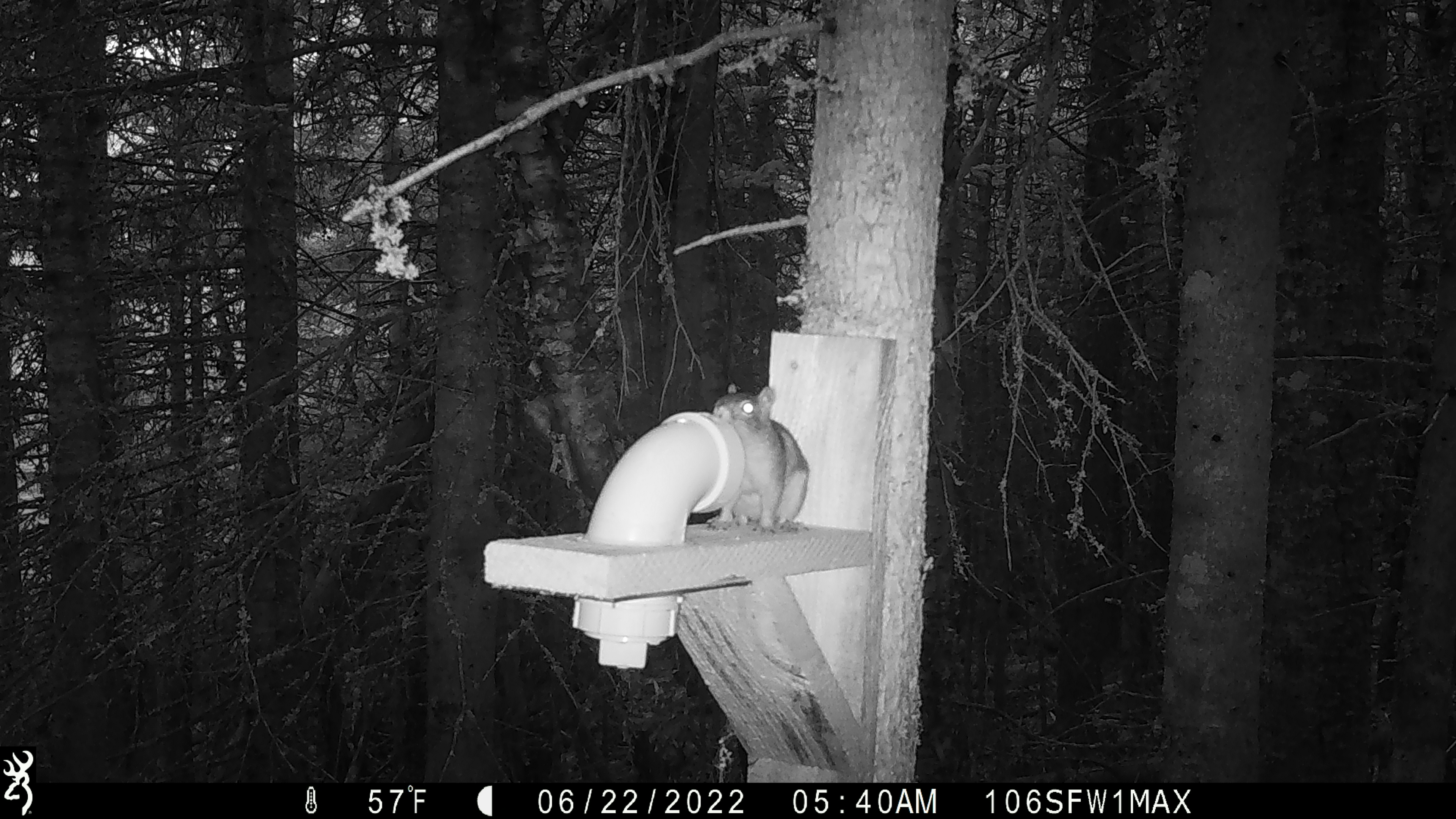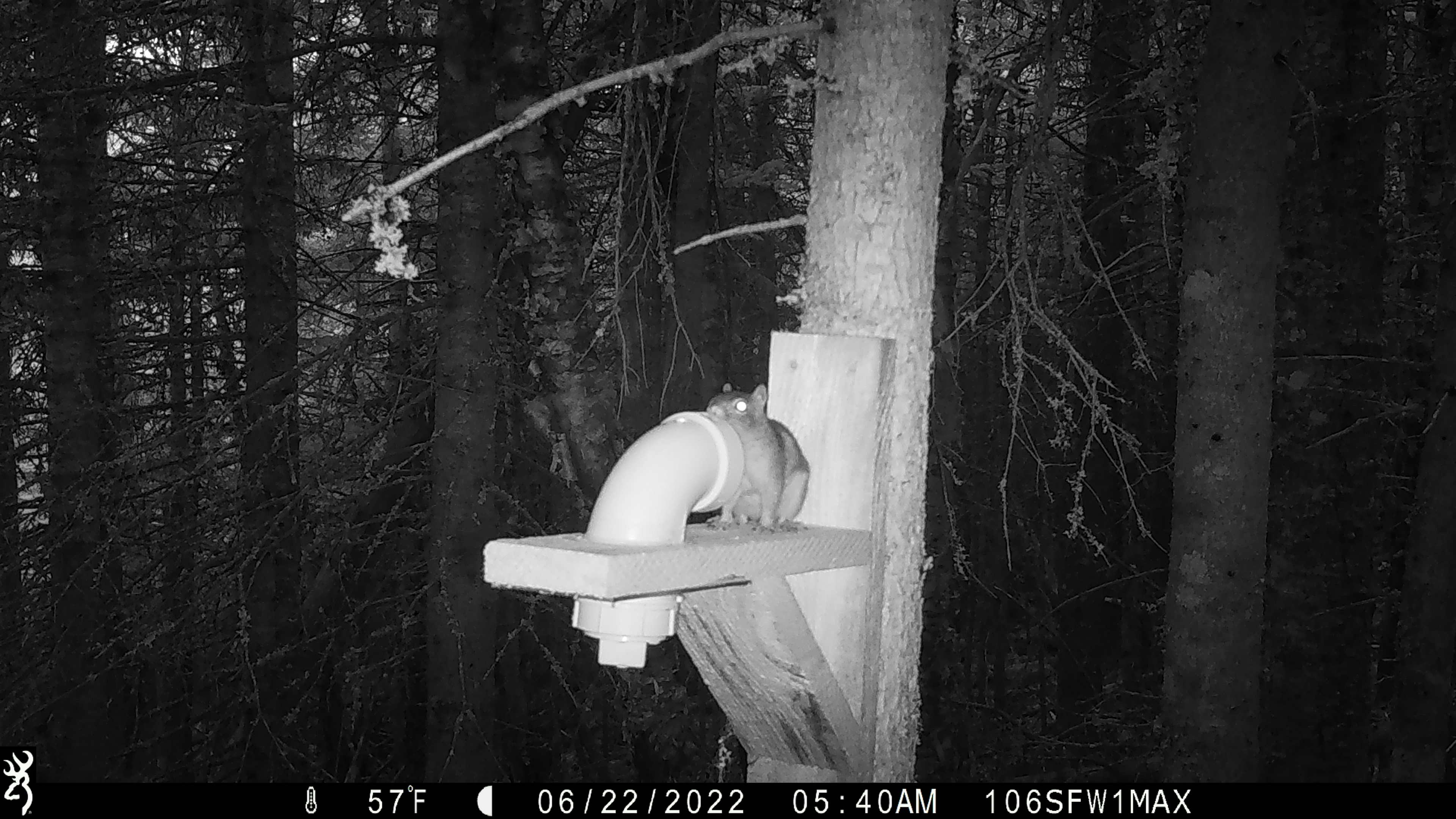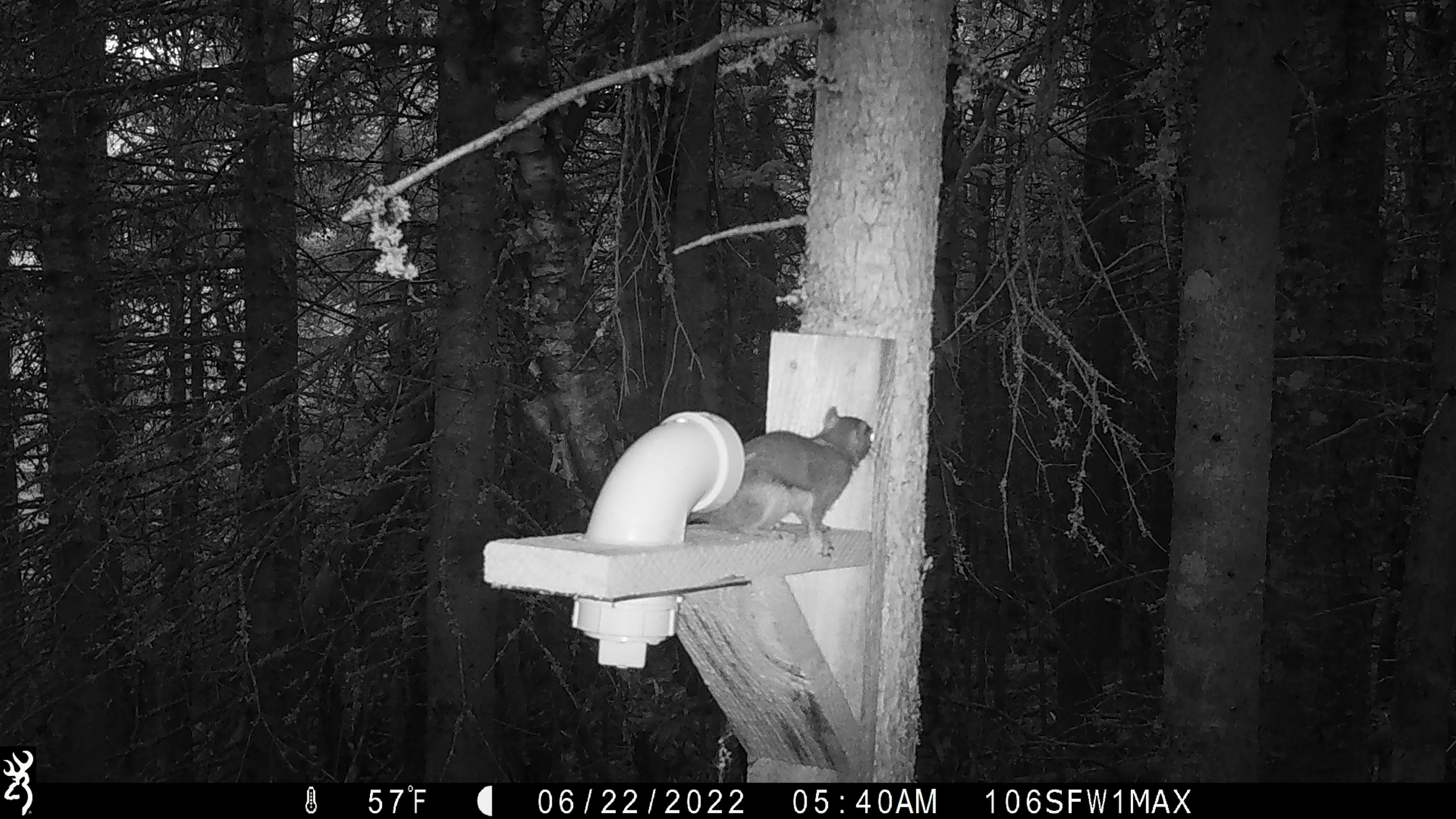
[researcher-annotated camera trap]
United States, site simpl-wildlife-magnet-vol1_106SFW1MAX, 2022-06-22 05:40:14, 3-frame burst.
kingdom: Animalia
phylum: Chordata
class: Mammalia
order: Rodentia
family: Sciuridae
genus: Tamiasciurus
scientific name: Tamiasciurus hudsonicus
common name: red squirrel